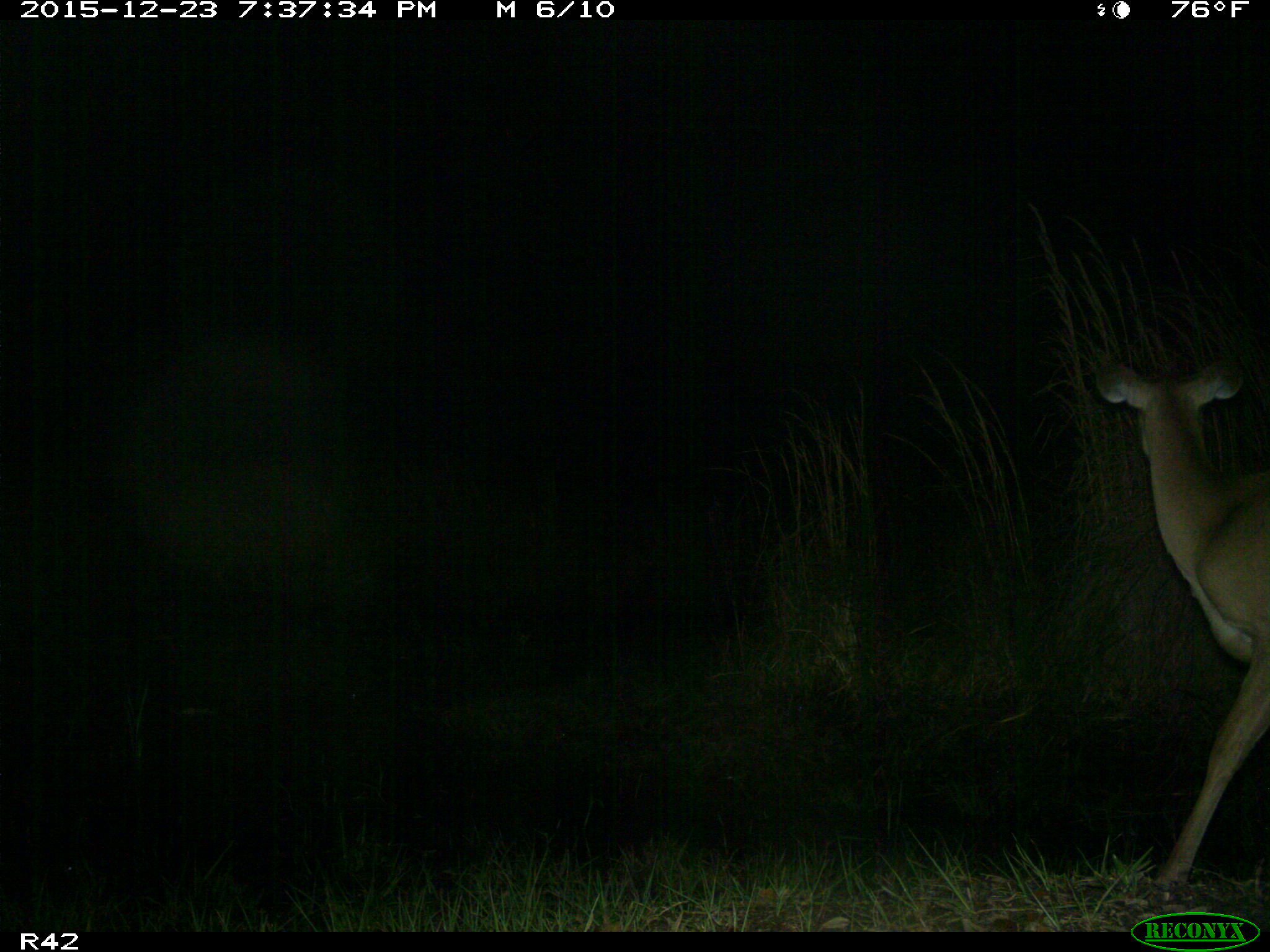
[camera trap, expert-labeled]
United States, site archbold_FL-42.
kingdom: Animalia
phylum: Chordata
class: Mammalia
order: Artiodactyla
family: Cervidae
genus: Odocoileus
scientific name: Odocoileus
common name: deer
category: unidentified deer